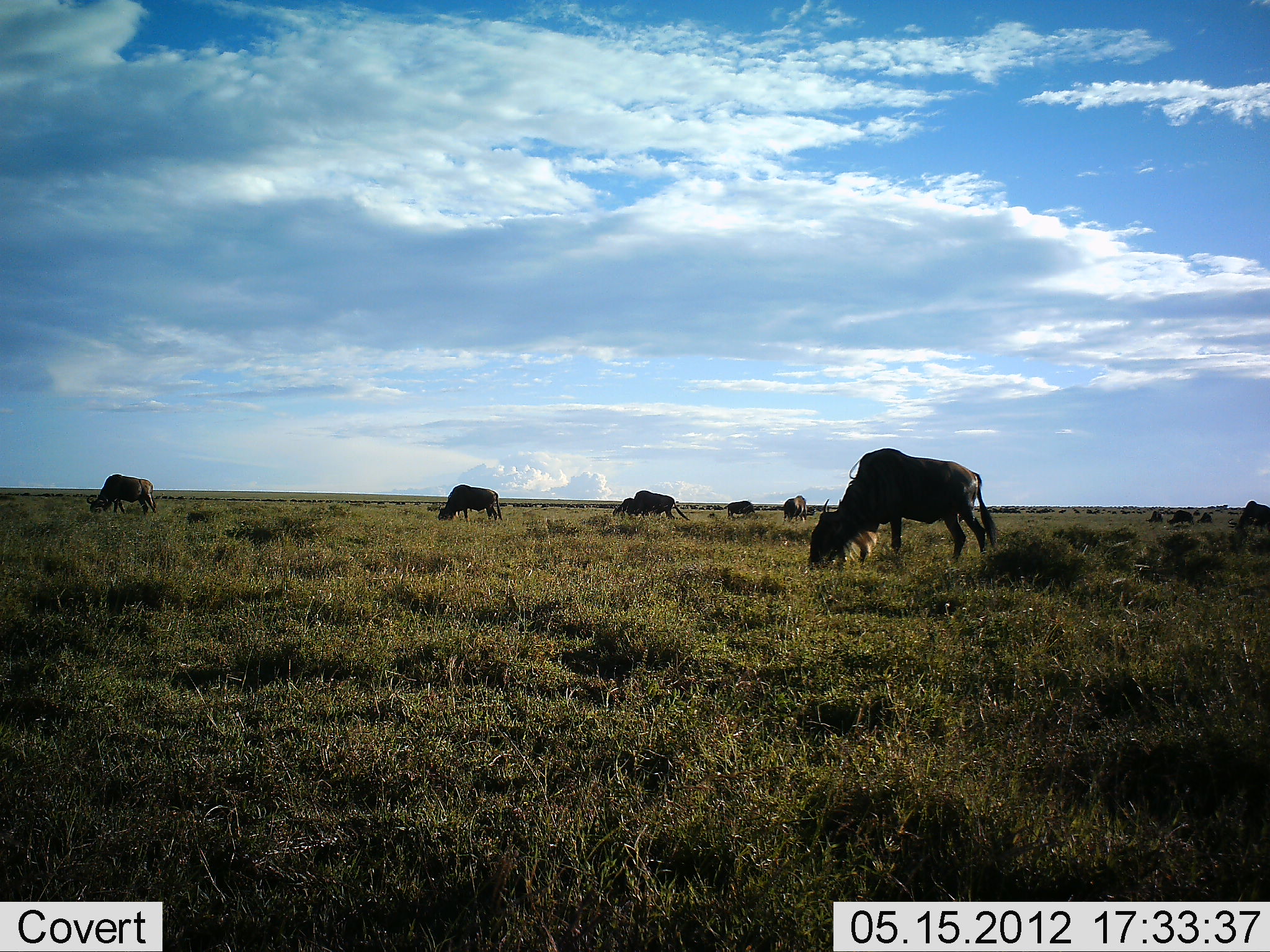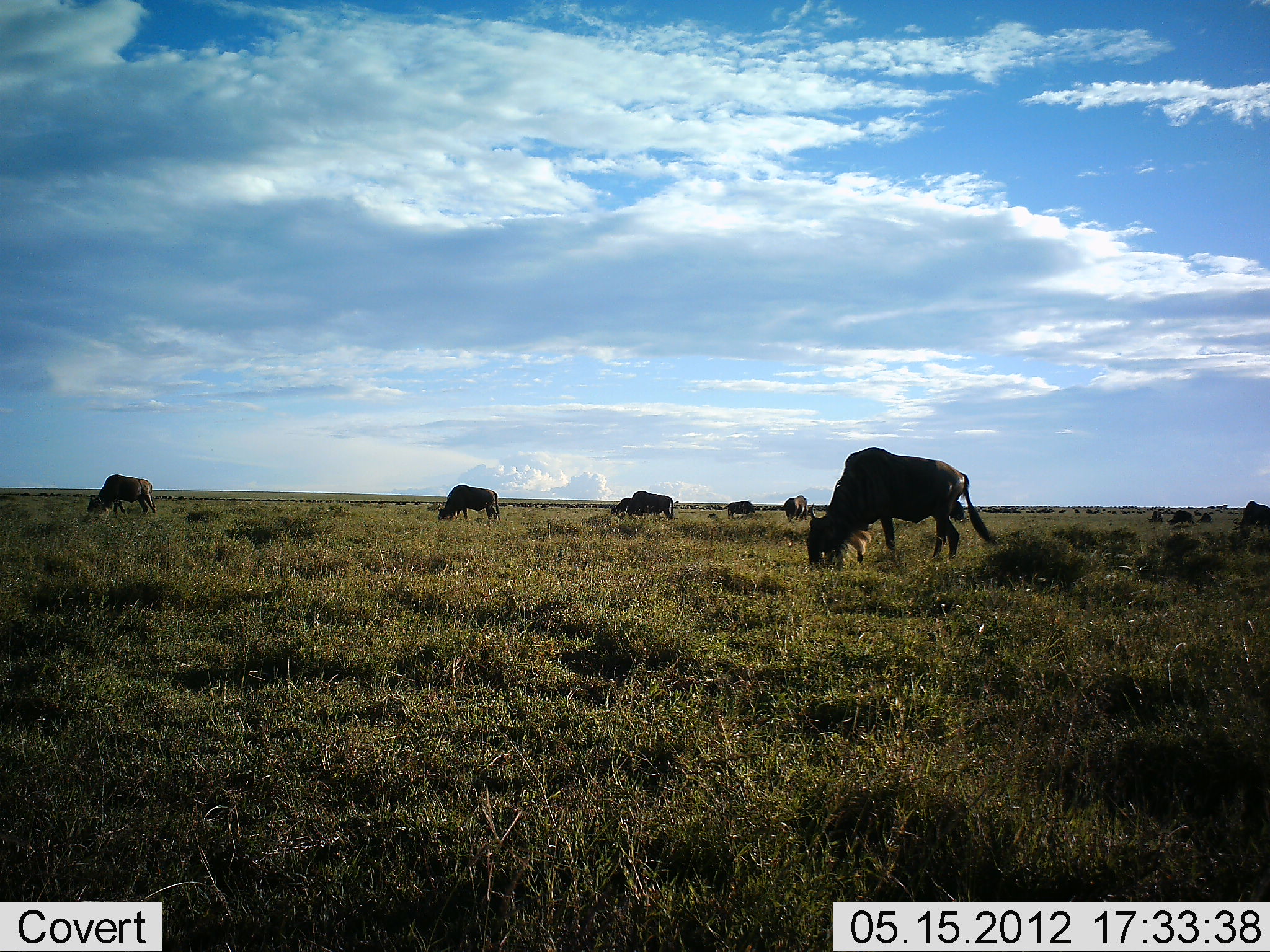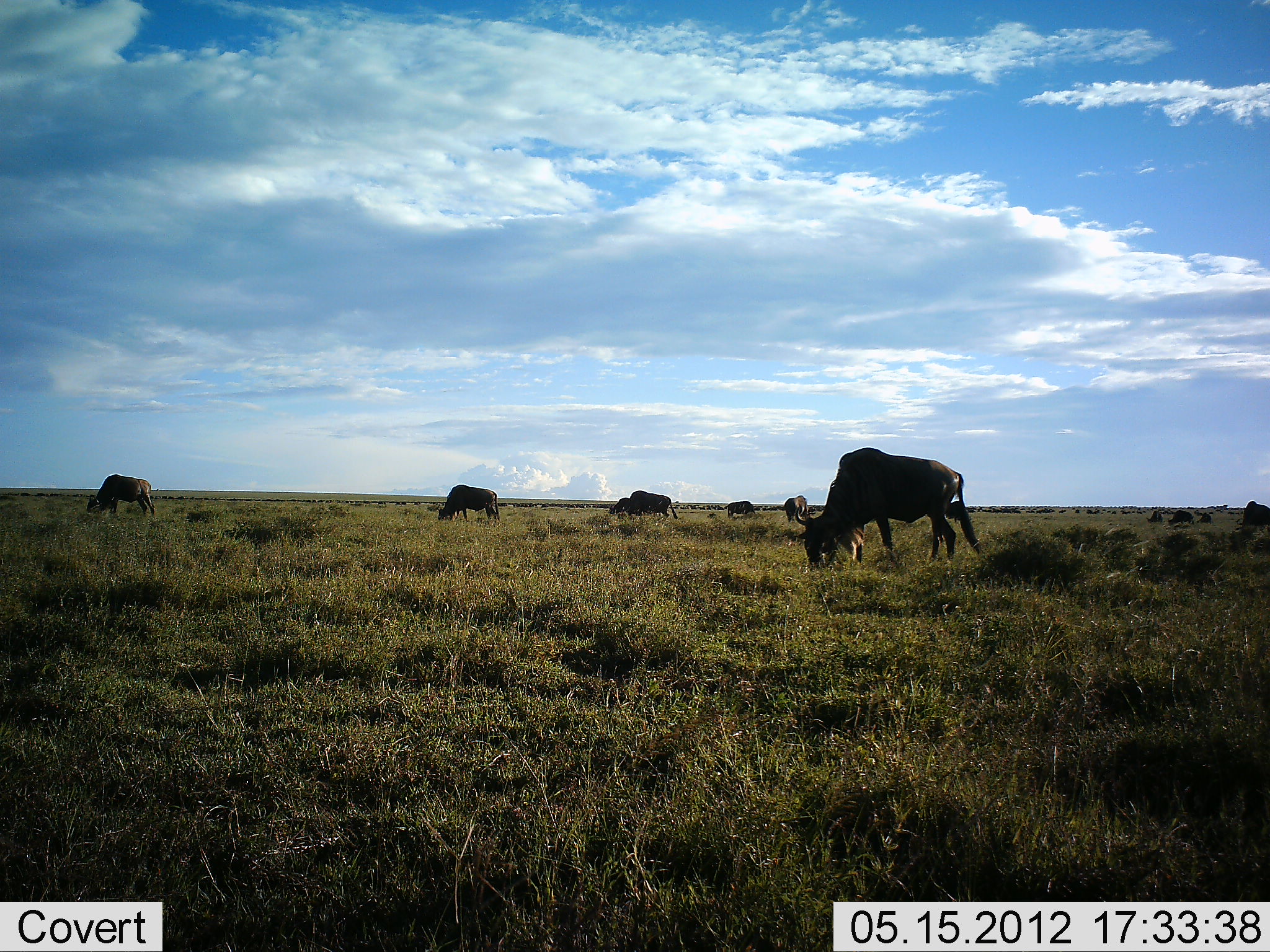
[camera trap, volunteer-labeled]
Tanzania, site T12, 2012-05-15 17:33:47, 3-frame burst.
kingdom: Animalia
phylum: Chordata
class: Mammalia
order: Artiodactyla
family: Bovidae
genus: Connochaetes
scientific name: Connochaetes taurinus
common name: blue wildebeest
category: wildebeest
Wildebeest (blue wildebeest) (Connochaetes taurinus), count 6. Behavior (volunteer vote fractions): standing 40%, resting 0%, moving 10%, interacting 0%. Young present (vote fraction): 0%. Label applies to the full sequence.